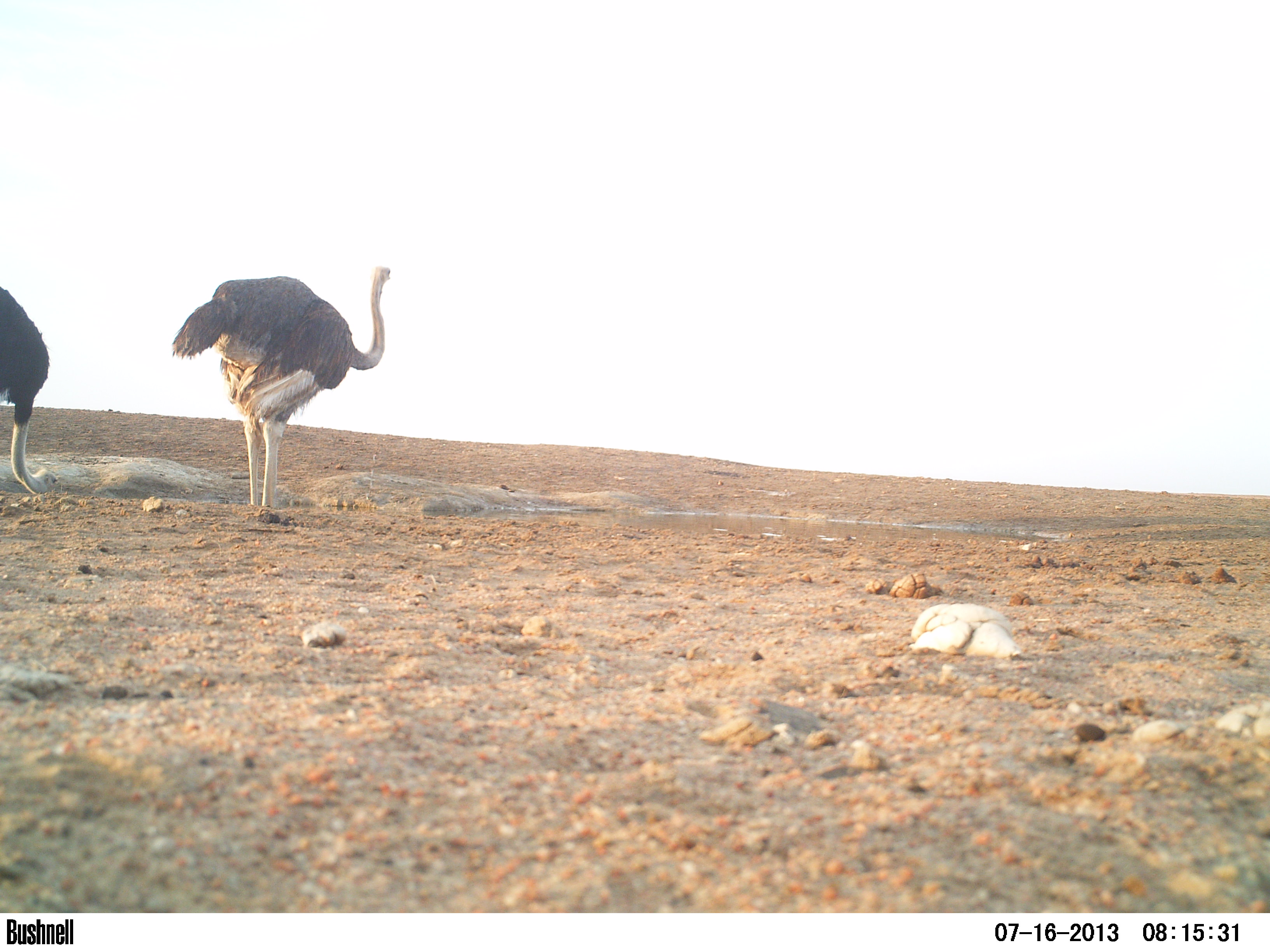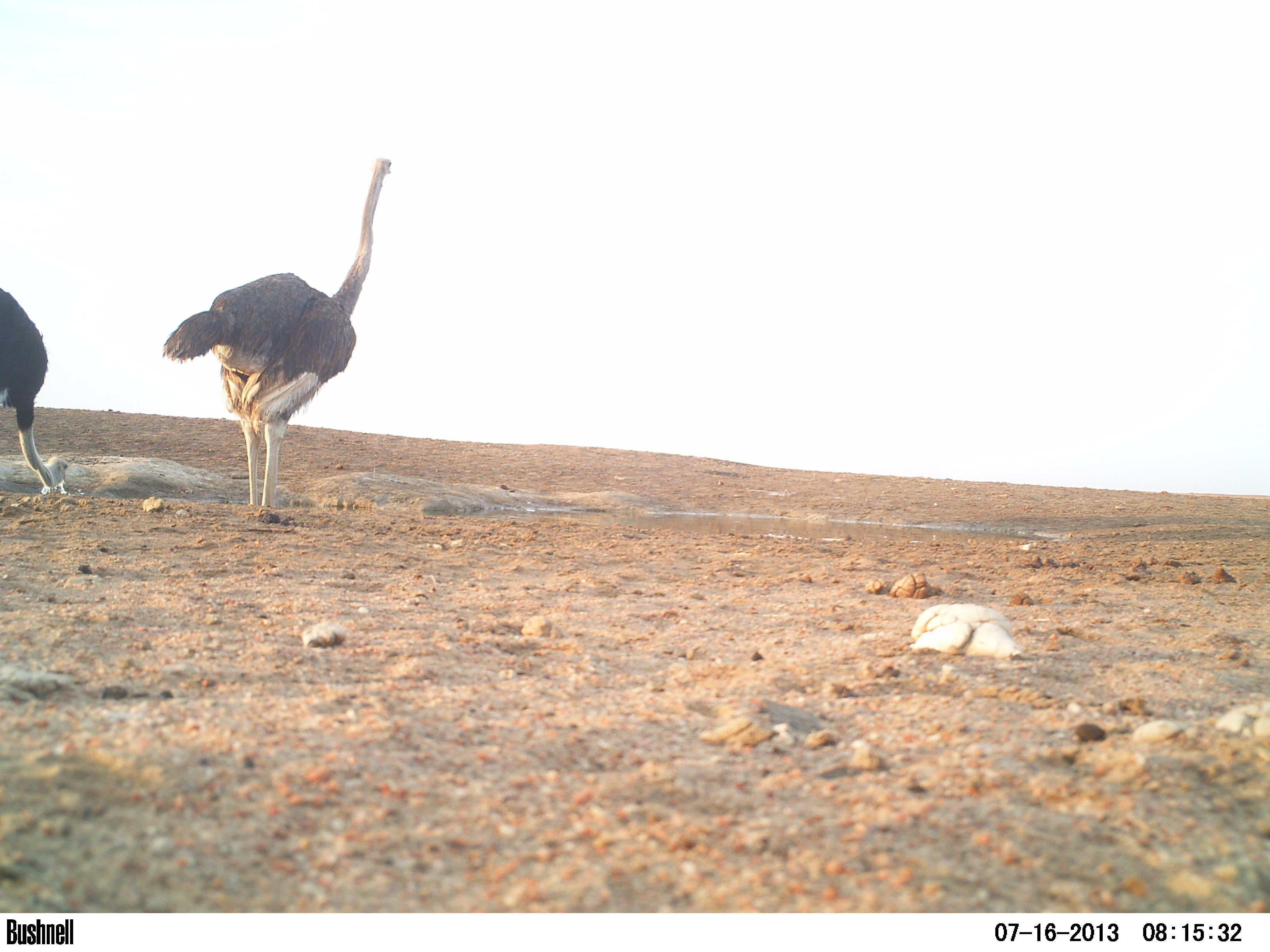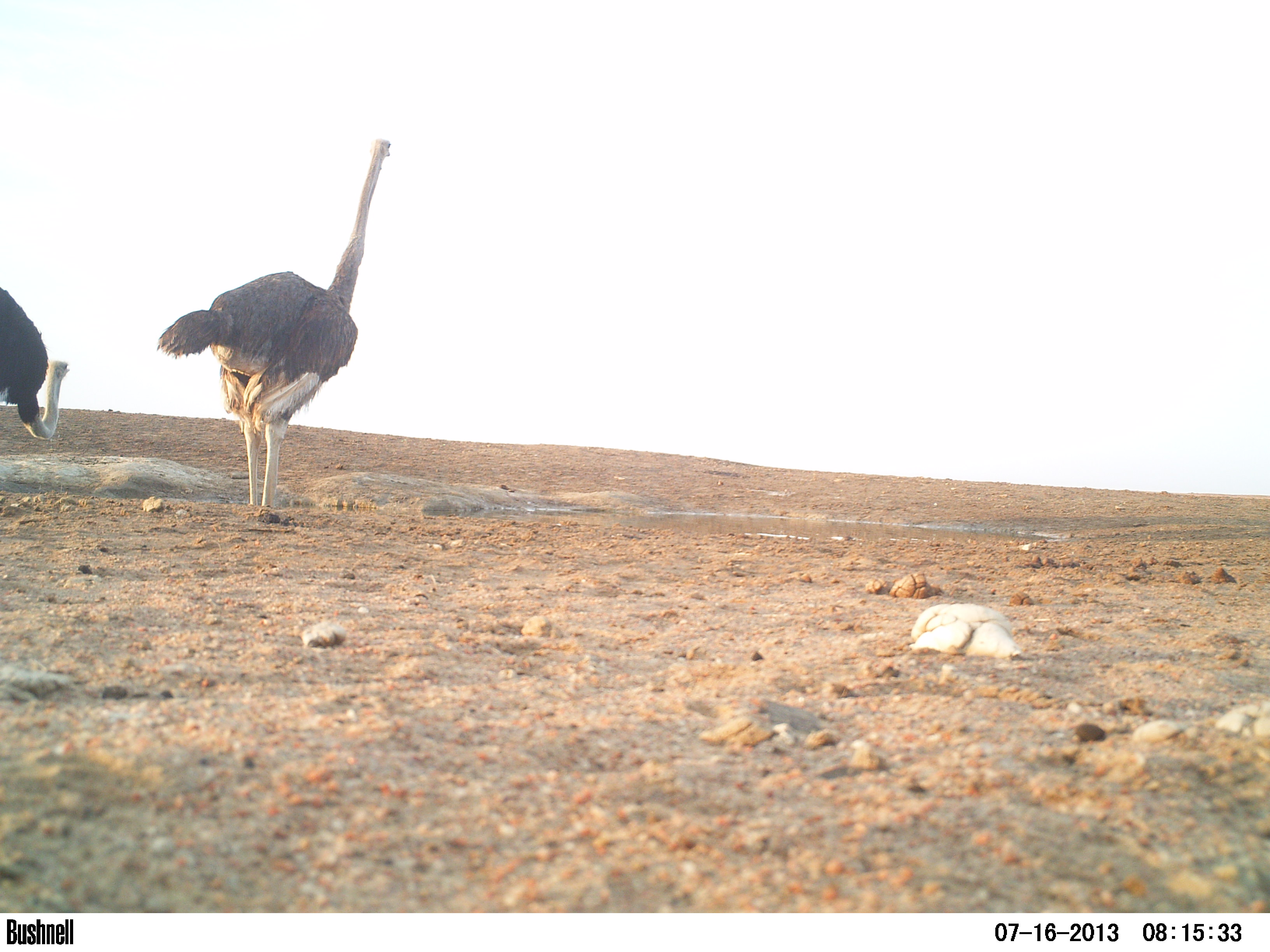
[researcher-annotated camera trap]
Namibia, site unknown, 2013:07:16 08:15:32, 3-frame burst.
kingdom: Animalia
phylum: Chordata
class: Aves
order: Struthioniformes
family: Struthionidae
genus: Struthio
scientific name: Struthio camelus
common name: common ostrich